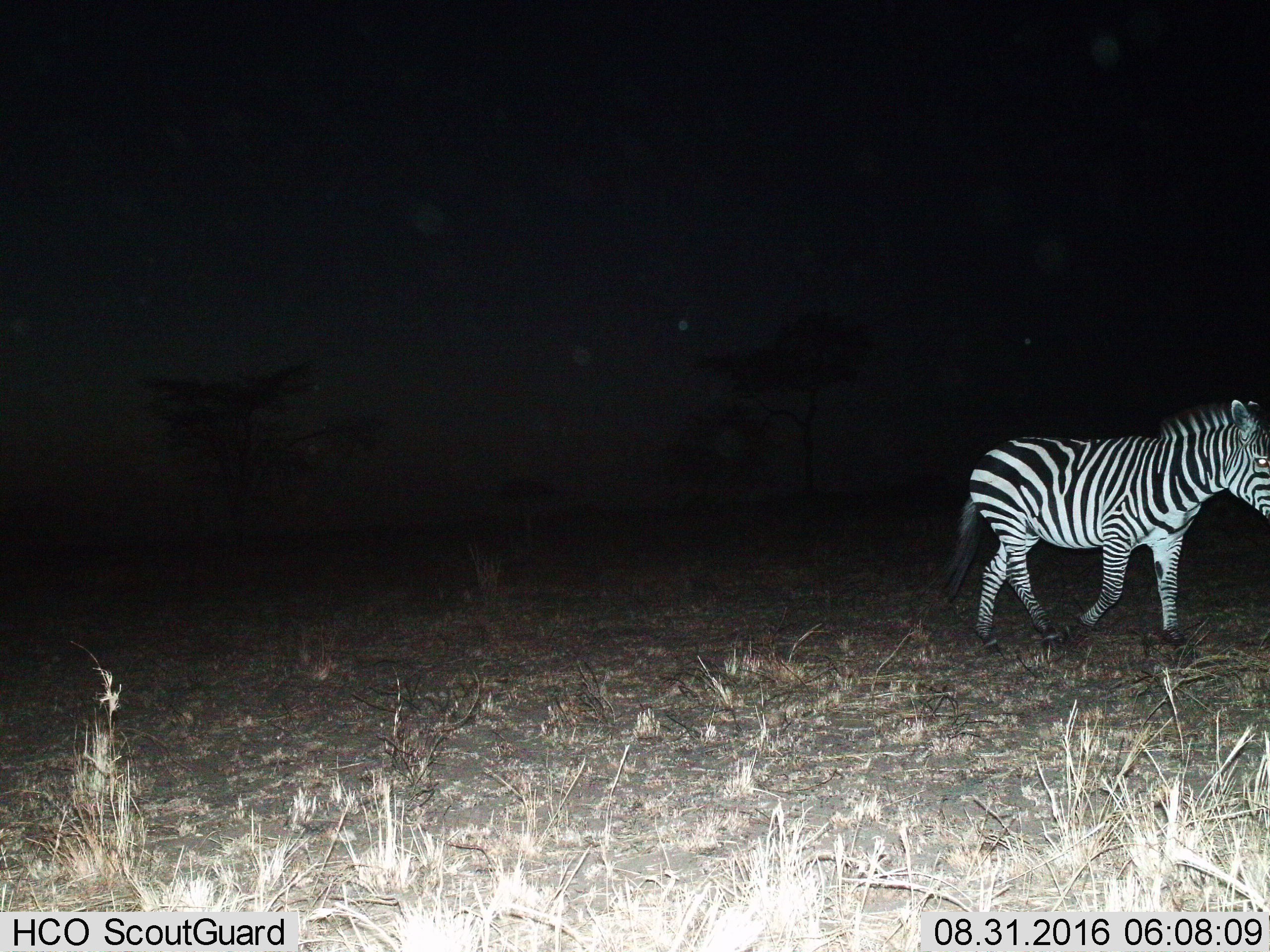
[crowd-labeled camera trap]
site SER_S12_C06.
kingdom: Animalia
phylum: Chordata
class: Mammalia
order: Perissodactyla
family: Equidae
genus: Equus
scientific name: Equus quagga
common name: plains zebra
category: zebraplains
Zebraplains (plains zebra) (Equus quagga), count 1. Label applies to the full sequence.